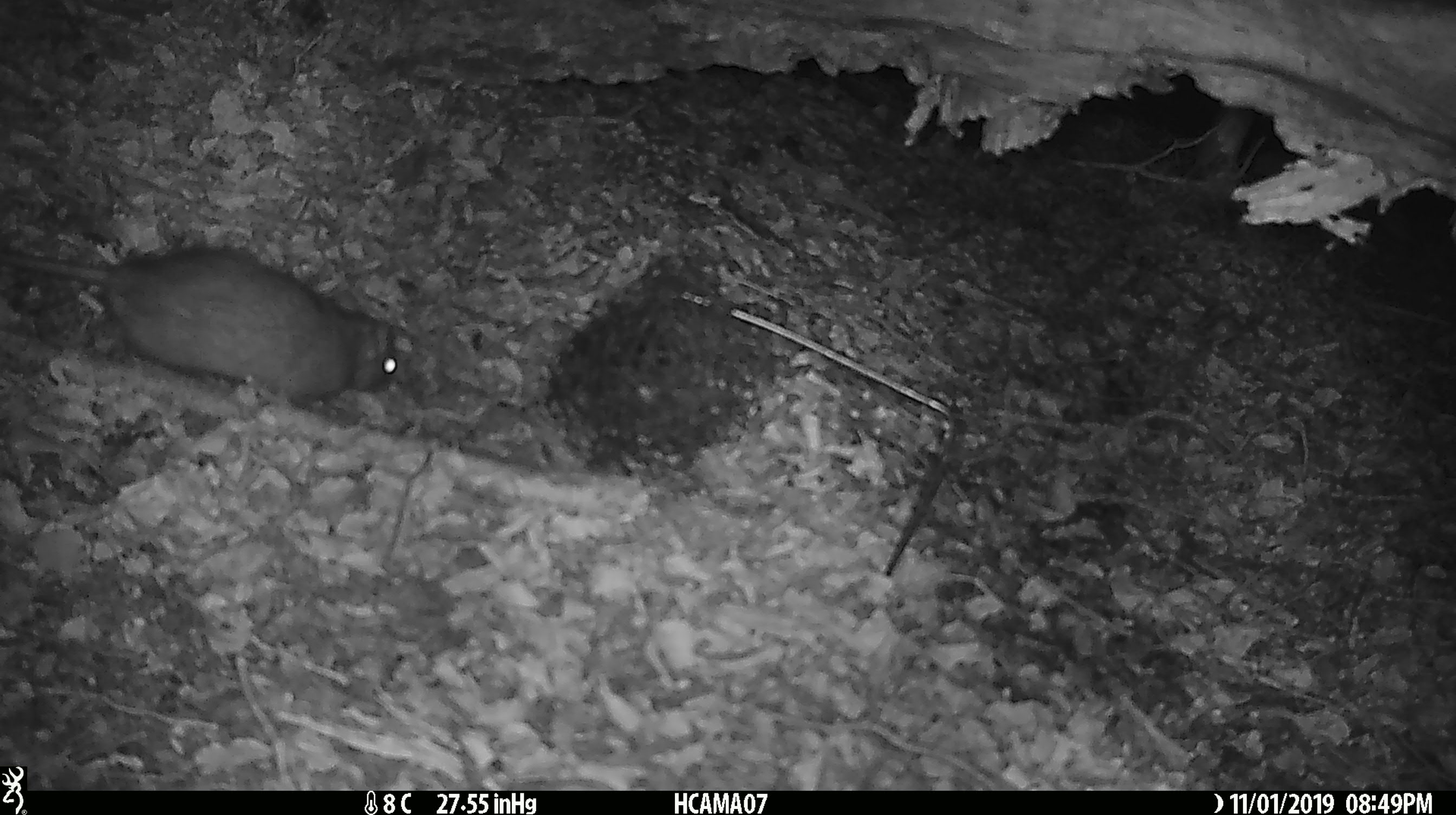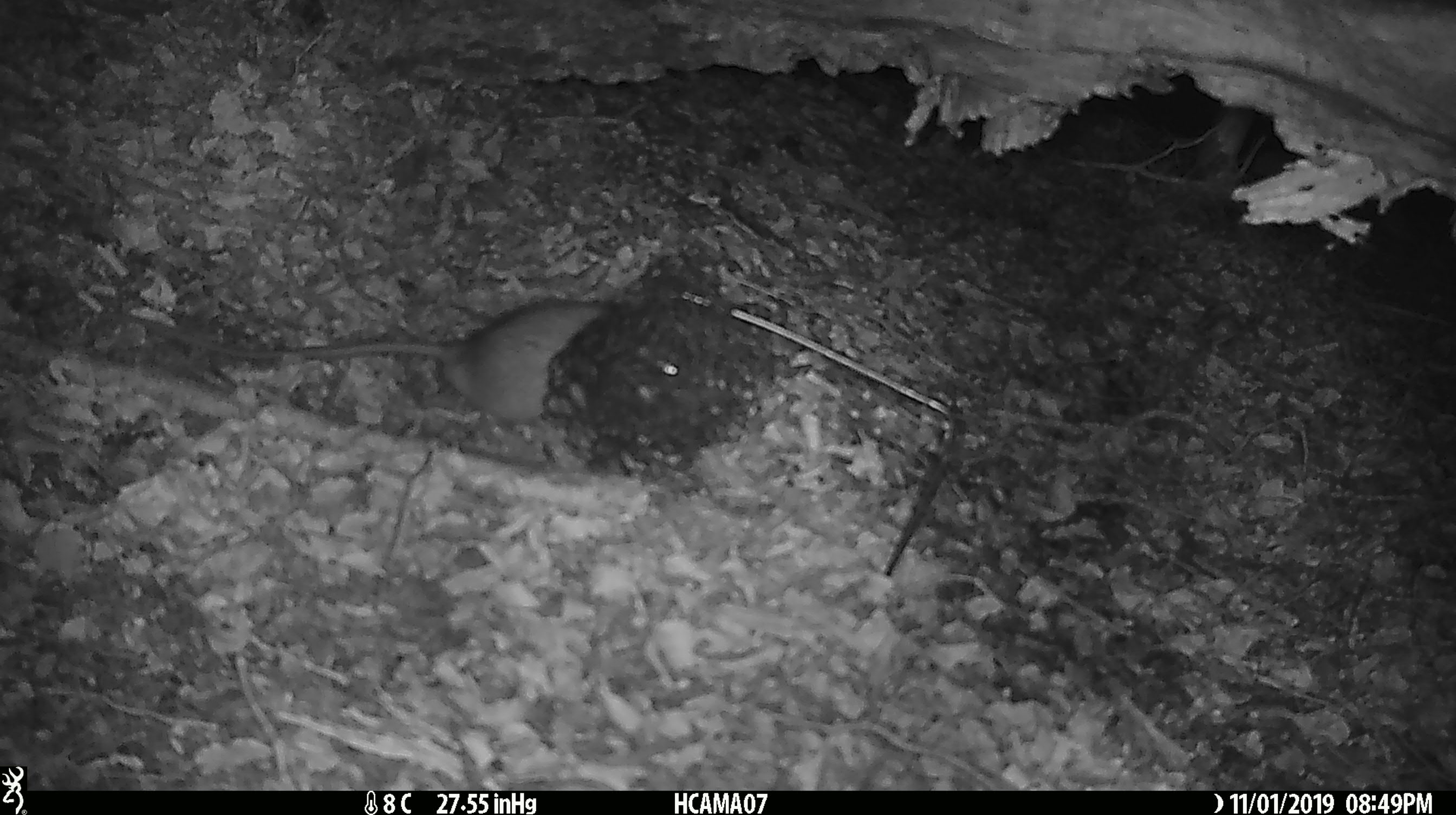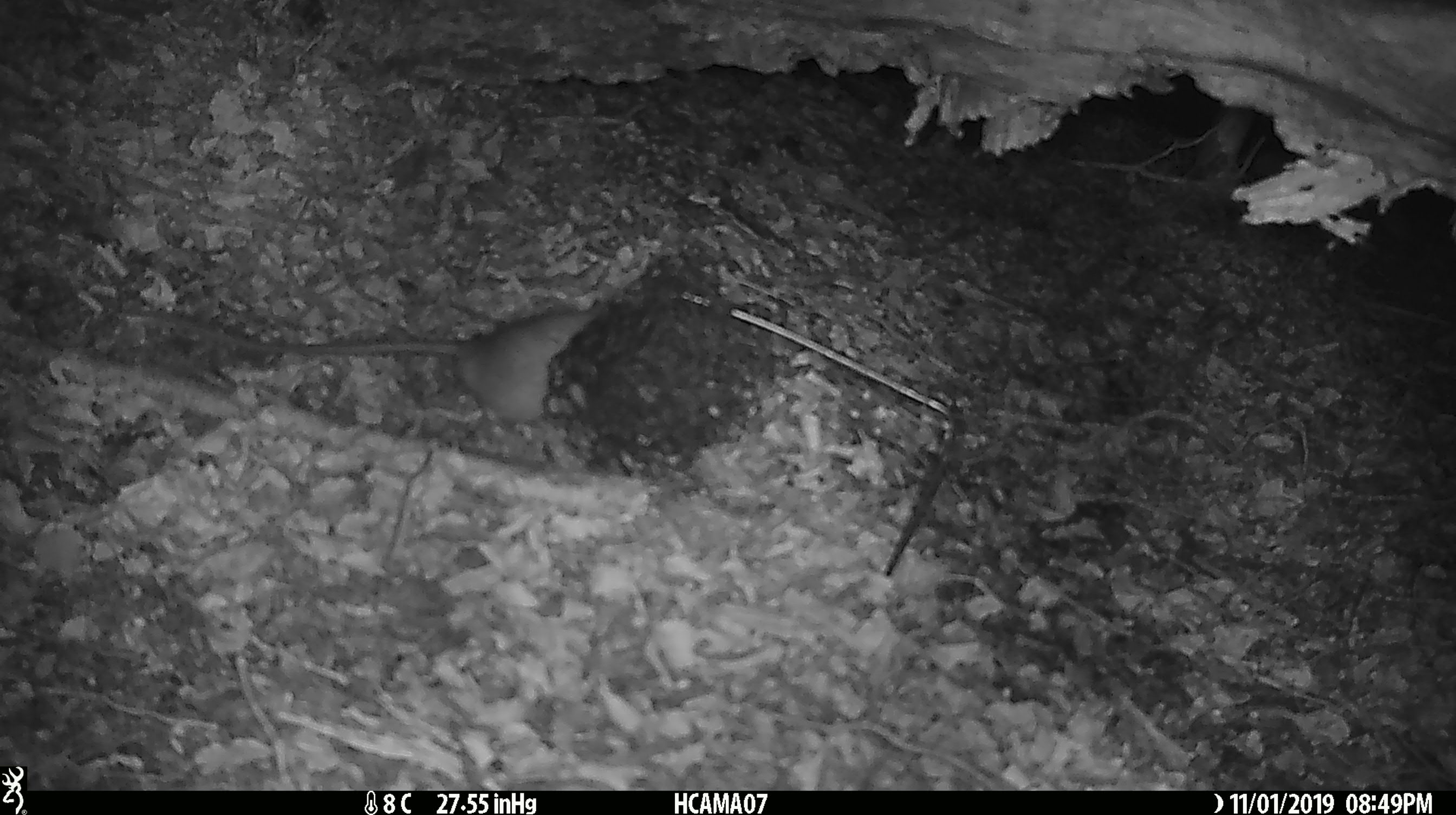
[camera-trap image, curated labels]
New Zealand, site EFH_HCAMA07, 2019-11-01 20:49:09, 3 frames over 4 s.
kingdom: Animalia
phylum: Chordata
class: Mammalia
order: Rodentia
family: Muridae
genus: Rattus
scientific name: Rattus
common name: rat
Rat (Rattus).